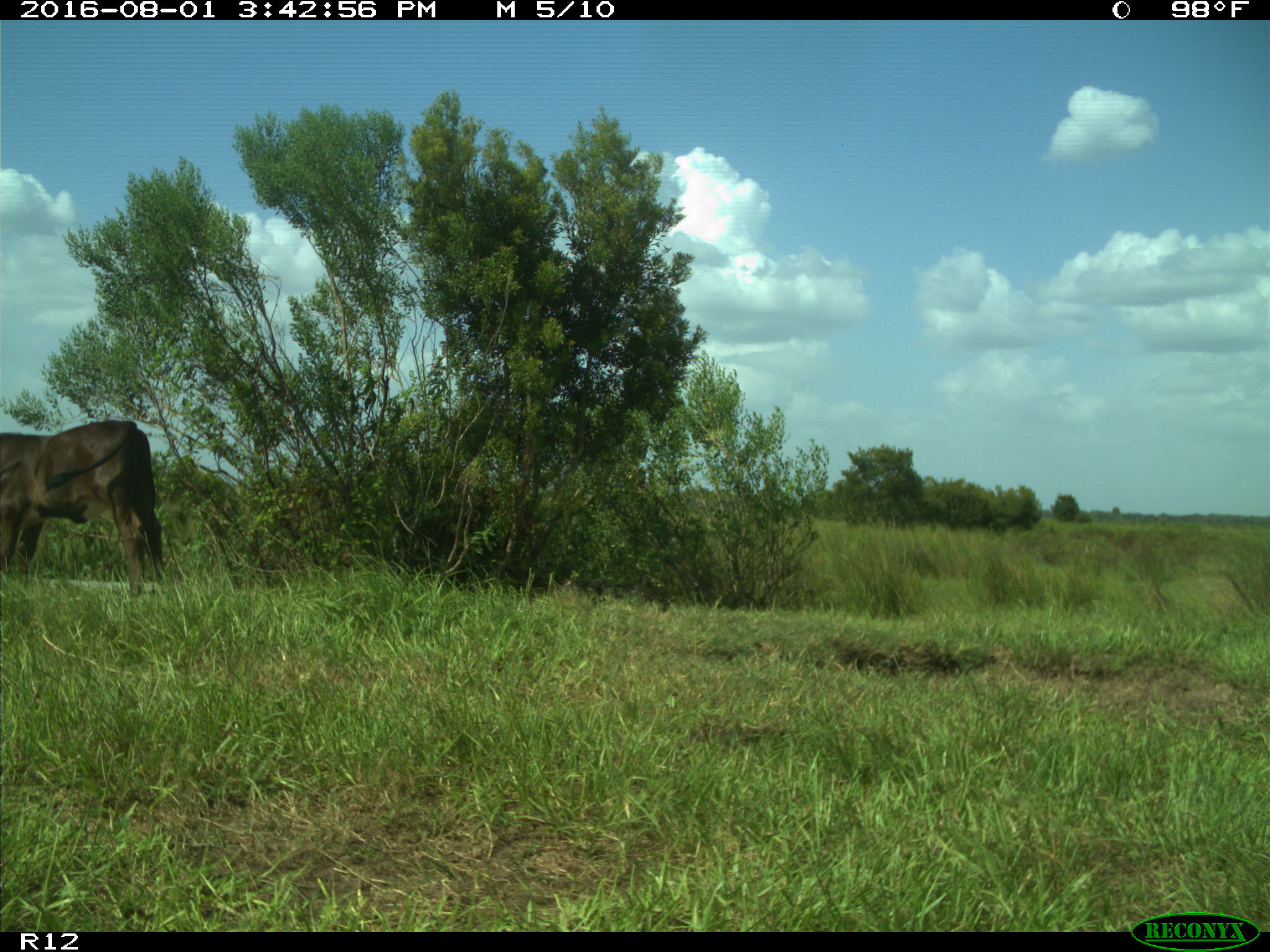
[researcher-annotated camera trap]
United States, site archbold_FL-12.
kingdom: Animalia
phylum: Chordata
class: Mammalia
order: Artiodactyla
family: Bovidae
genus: Bos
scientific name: Bos taurus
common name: domestic cow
Bos taurus (domestic cow).